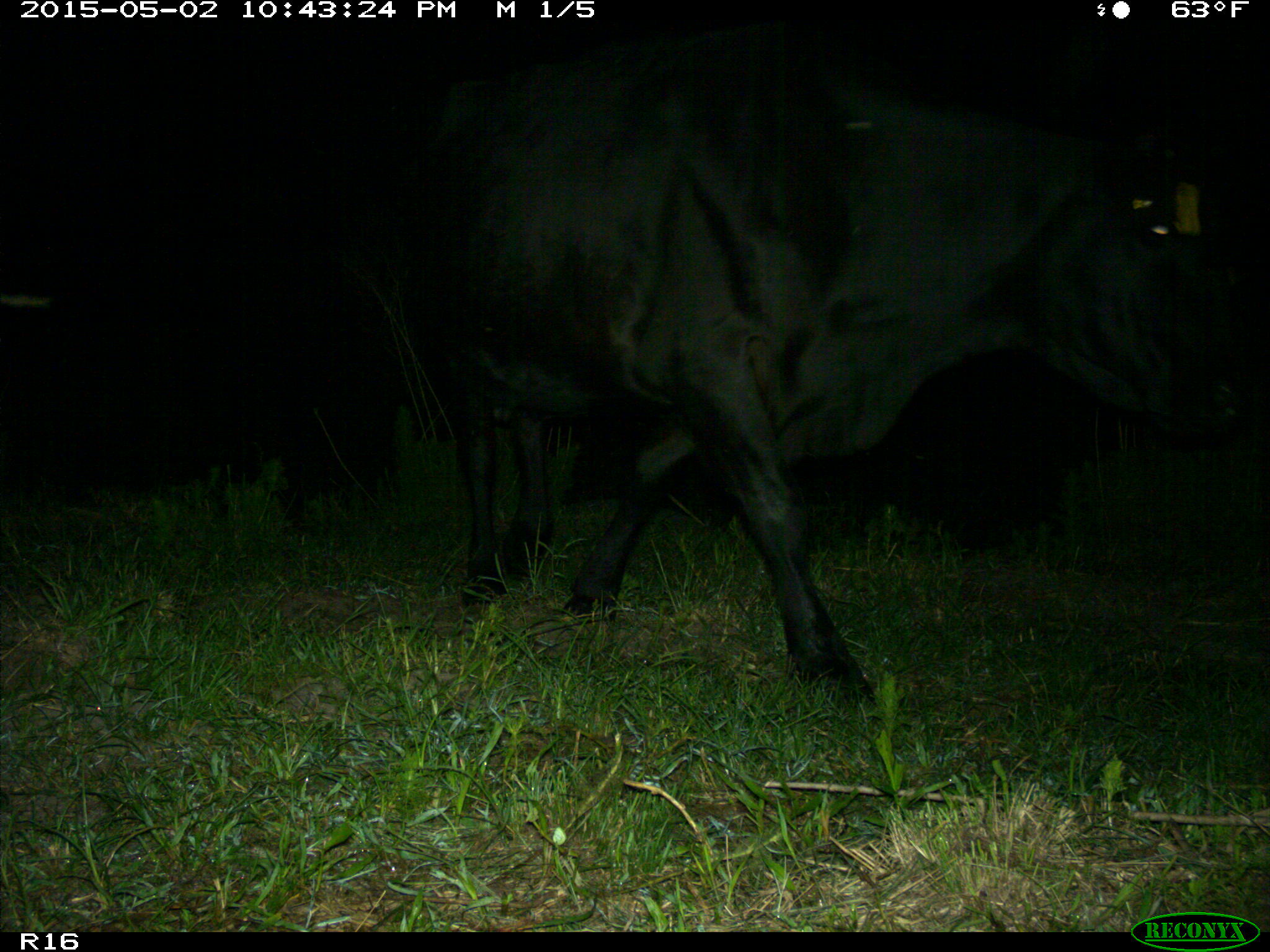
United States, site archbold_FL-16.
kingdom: Animalia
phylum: Chordata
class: Mammalia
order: Artiodactyla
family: Bovidae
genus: Bos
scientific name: Bos taurus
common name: domestic cow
Bos taurus (domestic cow).